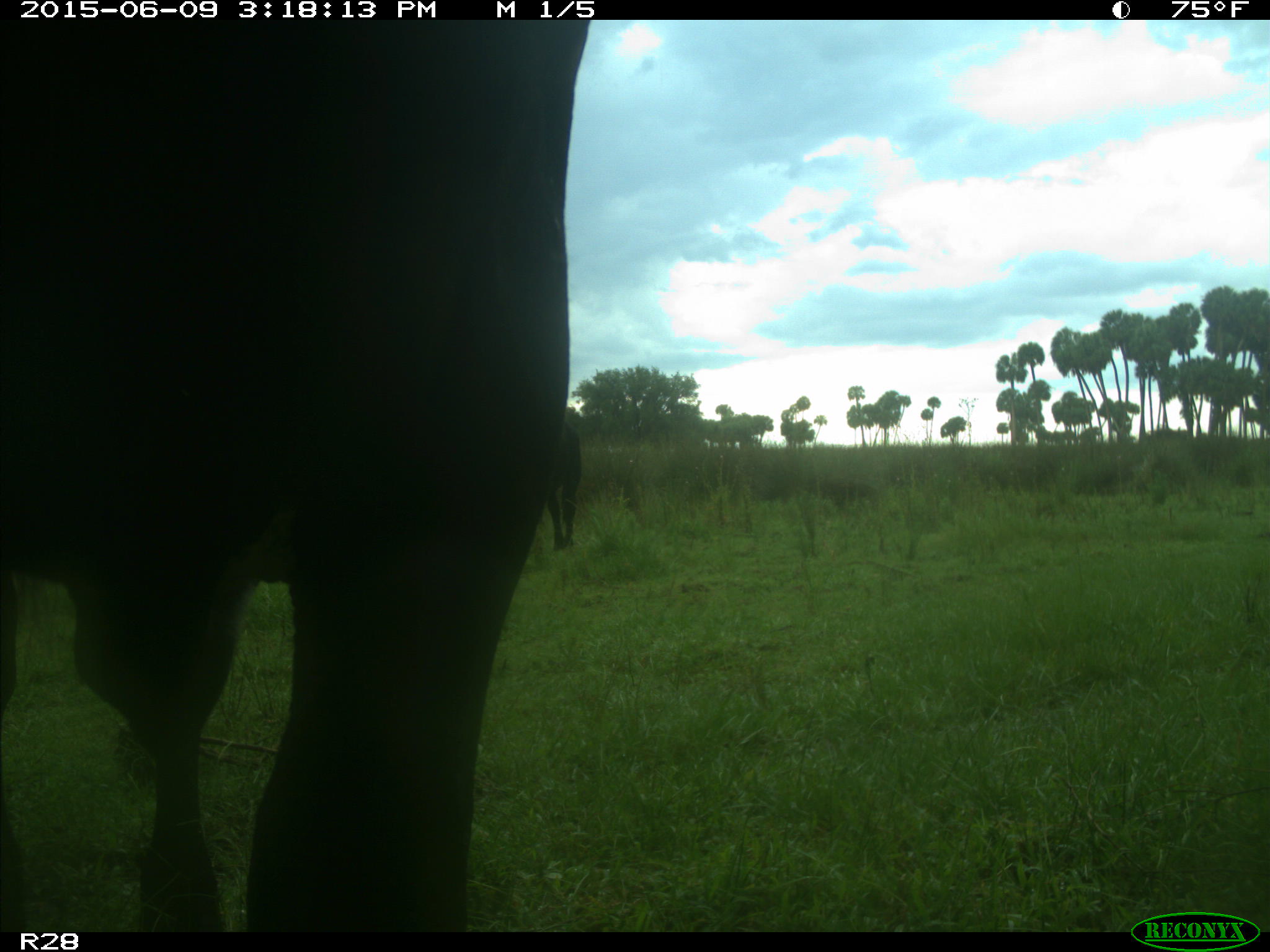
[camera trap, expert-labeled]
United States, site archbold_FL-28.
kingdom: Animalia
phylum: Chordata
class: Mammalia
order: Artiodactyla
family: Bovidae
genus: Bos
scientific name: Bos taurus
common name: domestic cow